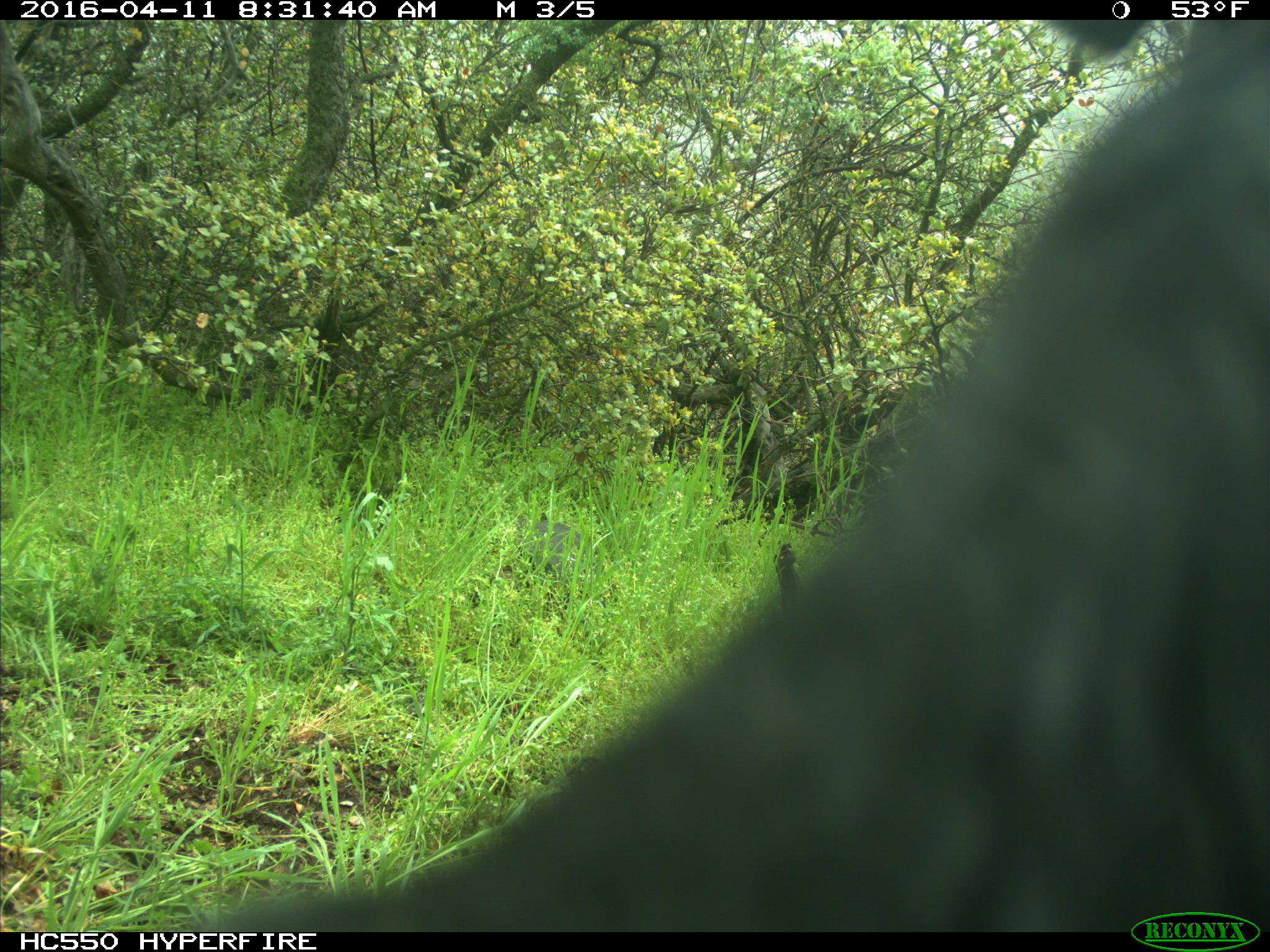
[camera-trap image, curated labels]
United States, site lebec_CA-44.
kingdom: Animalia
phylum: Chordata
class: Mammalia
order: Artiodactyla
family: Bovidae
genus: Bos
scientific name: Bos taurus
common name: domestic cow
Bos taurus (domestic cow).